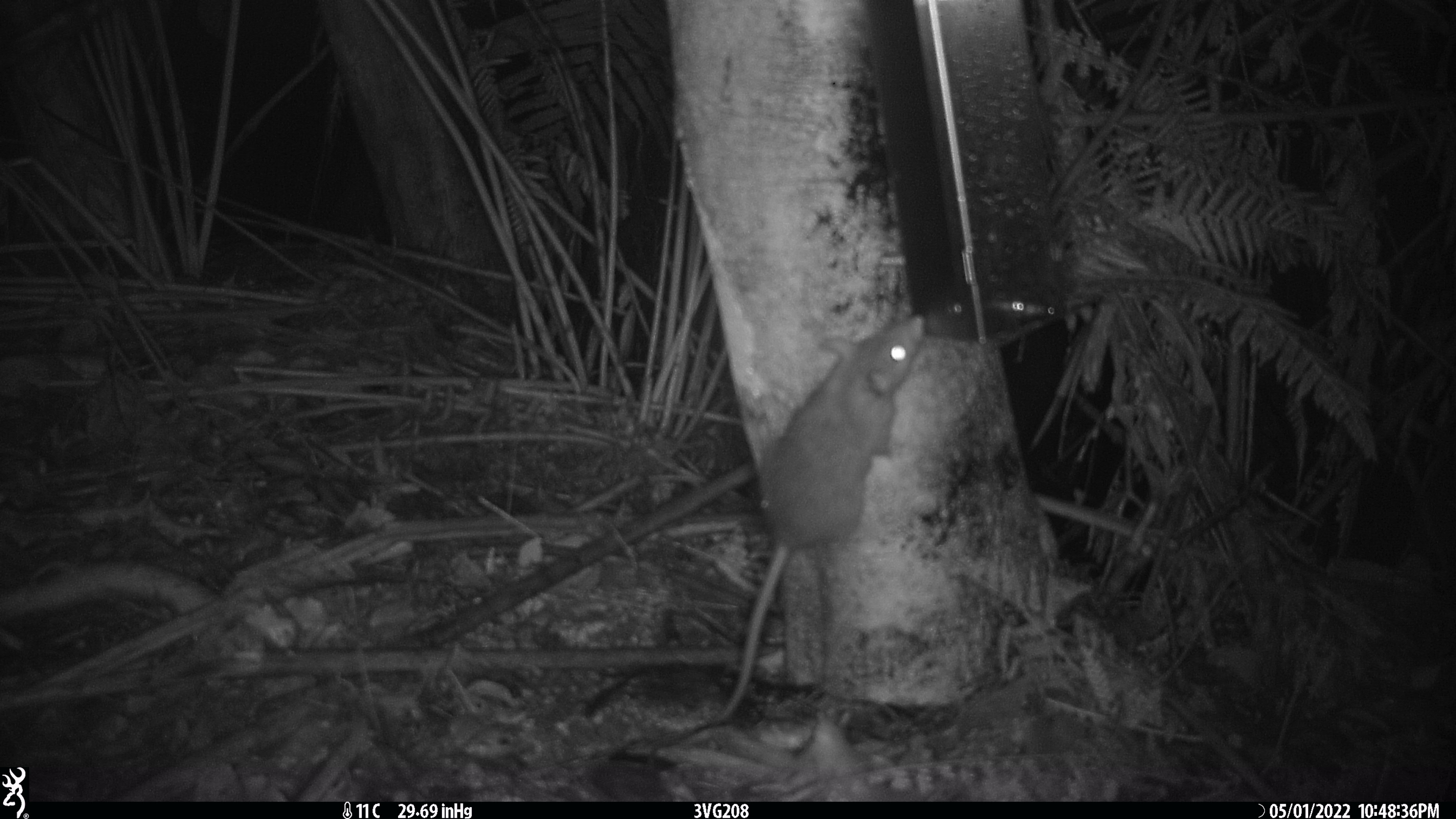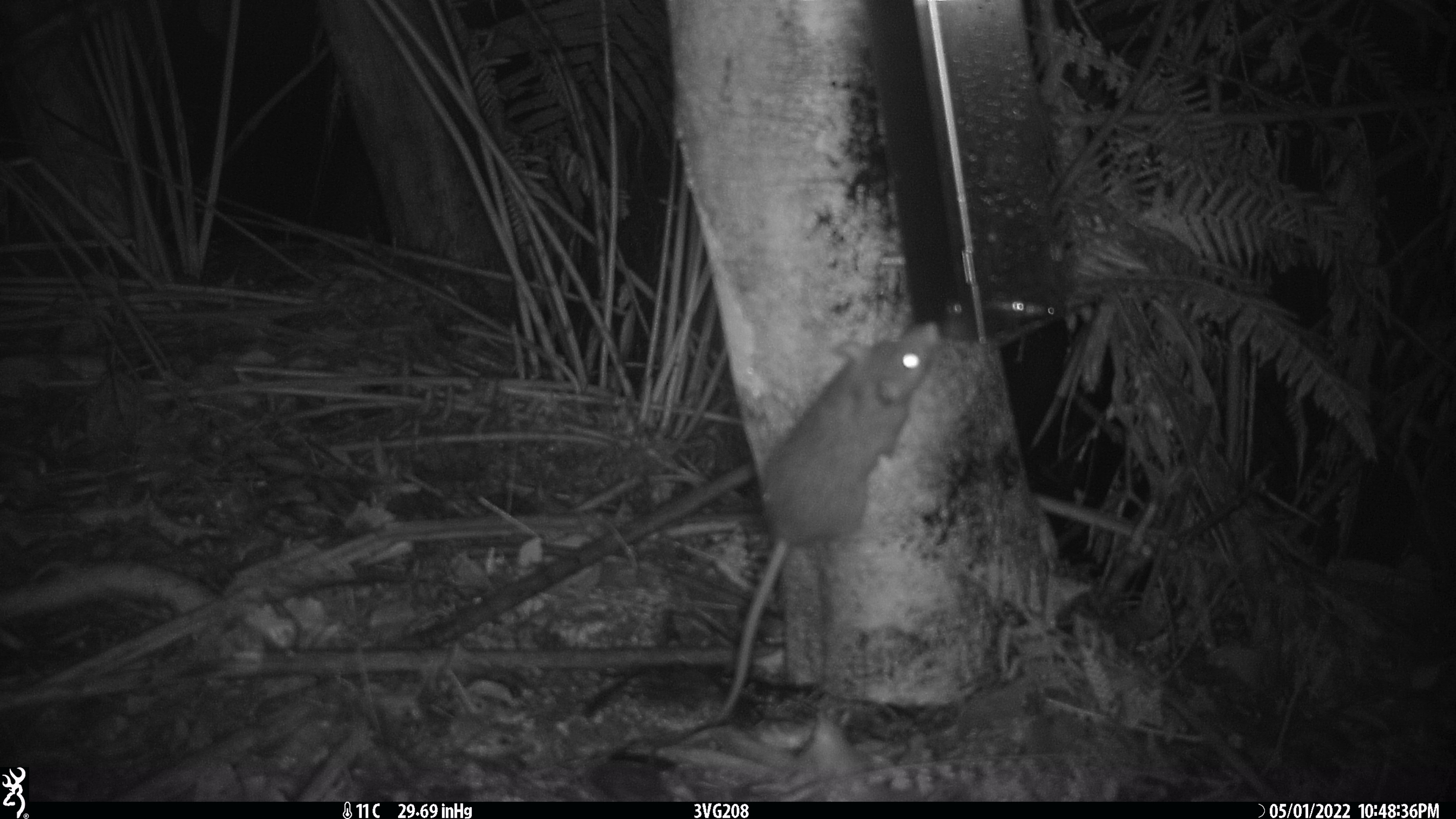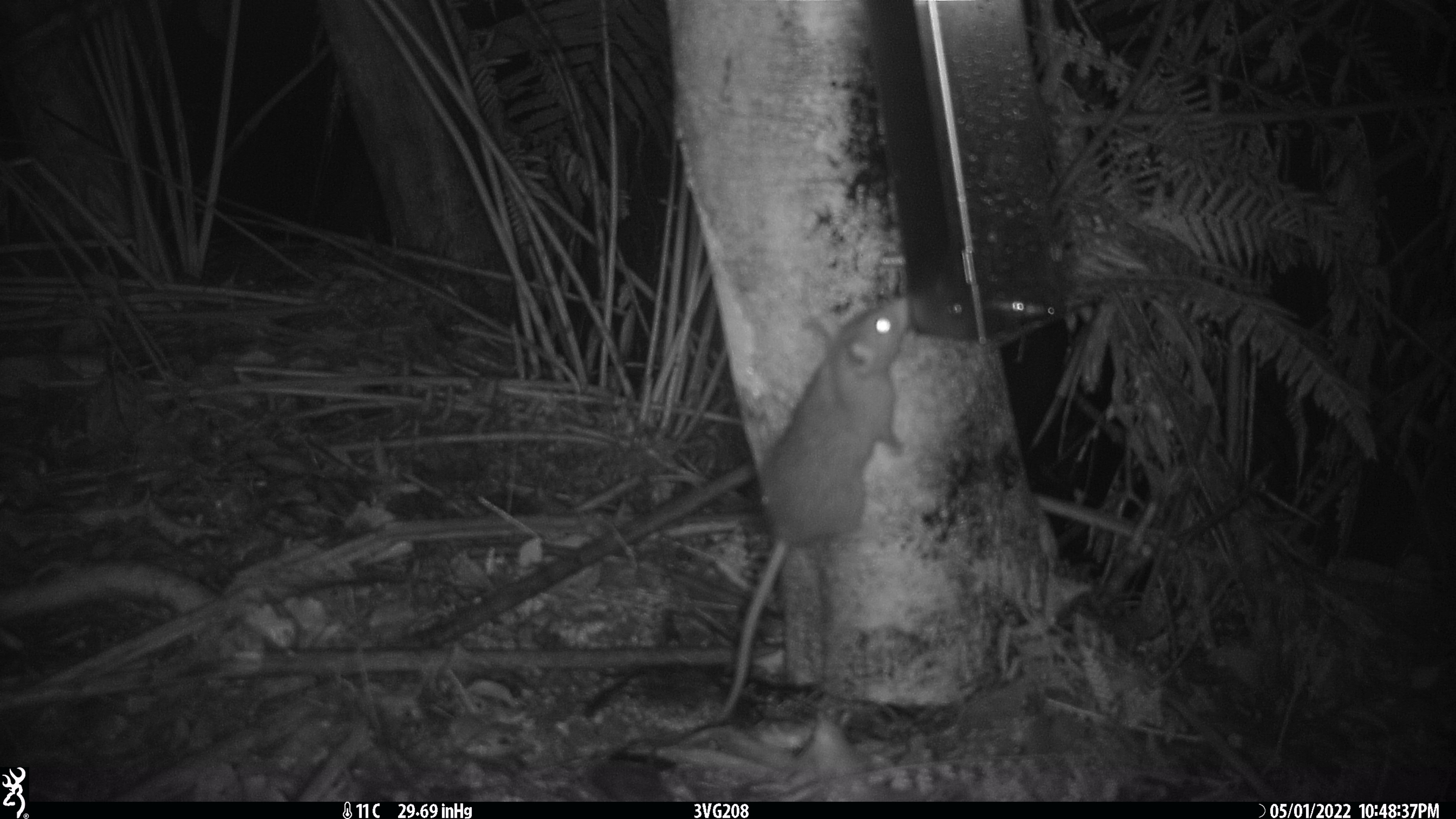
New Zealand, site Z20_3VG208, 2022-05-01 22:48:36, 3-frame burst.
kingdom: Animalia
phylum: Chordata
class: Mammalia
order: Rodentia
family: Muridae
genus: Rattus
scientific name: Rattus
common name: rat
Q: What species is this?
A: Rat (Rattus).